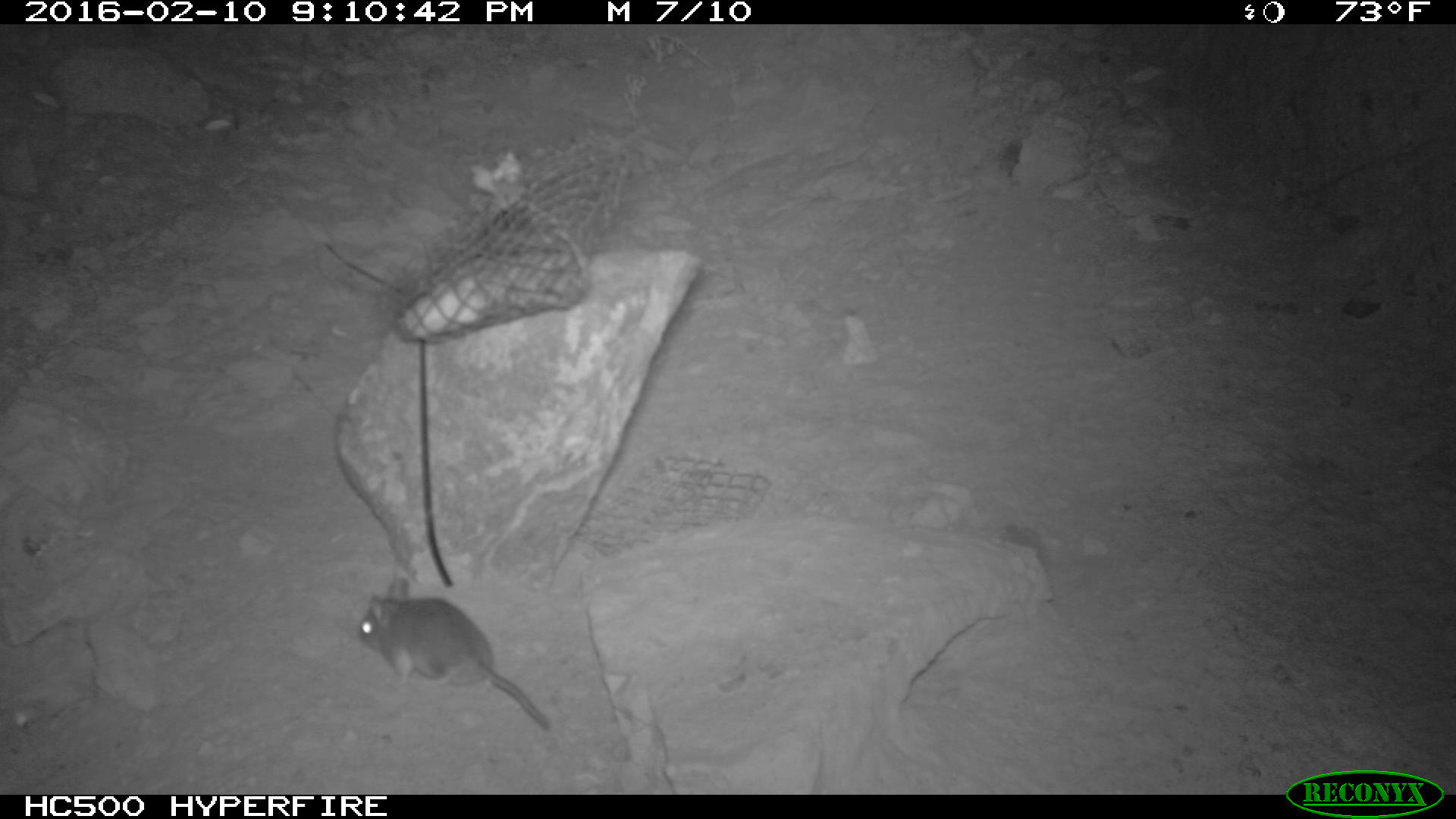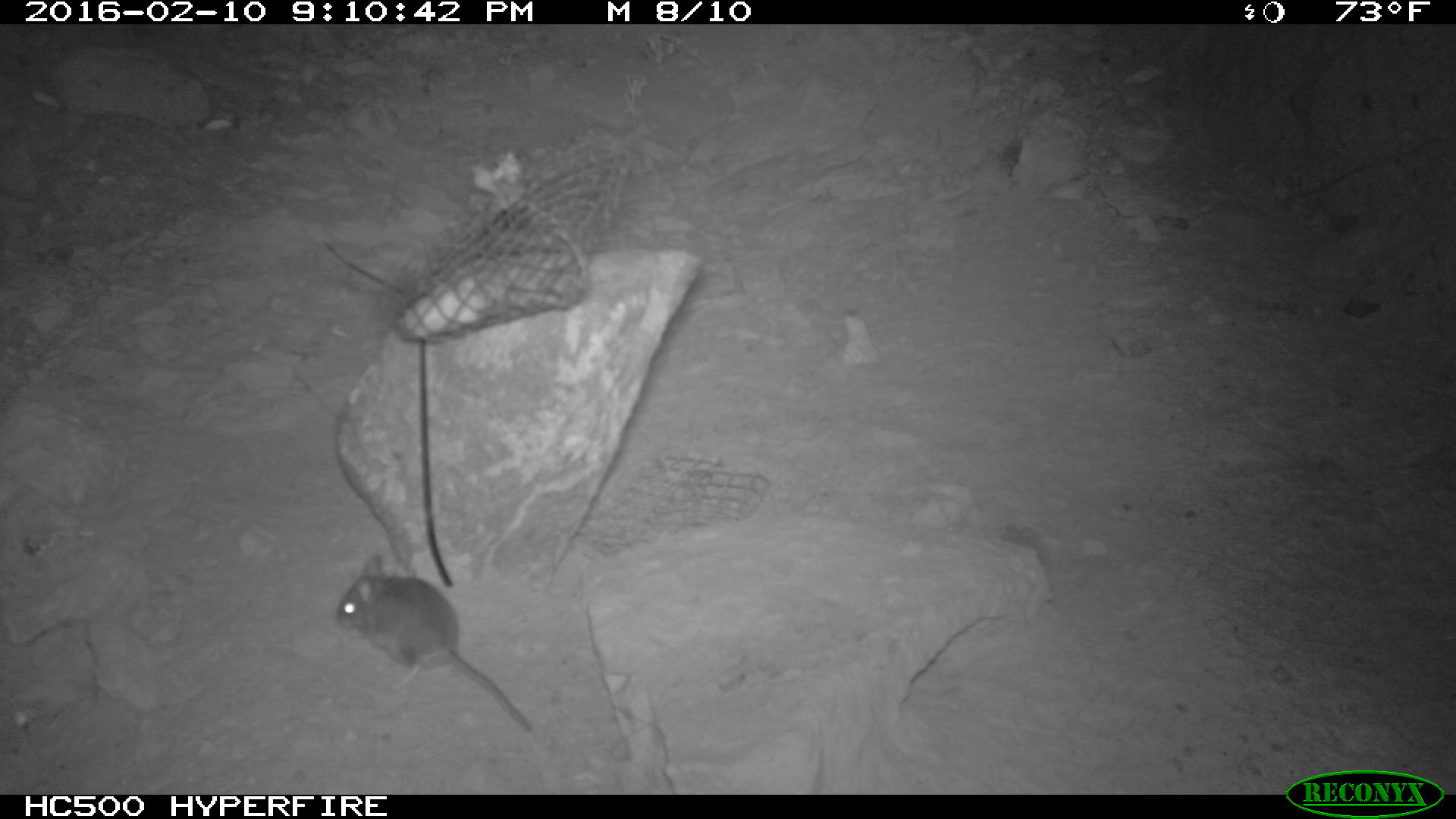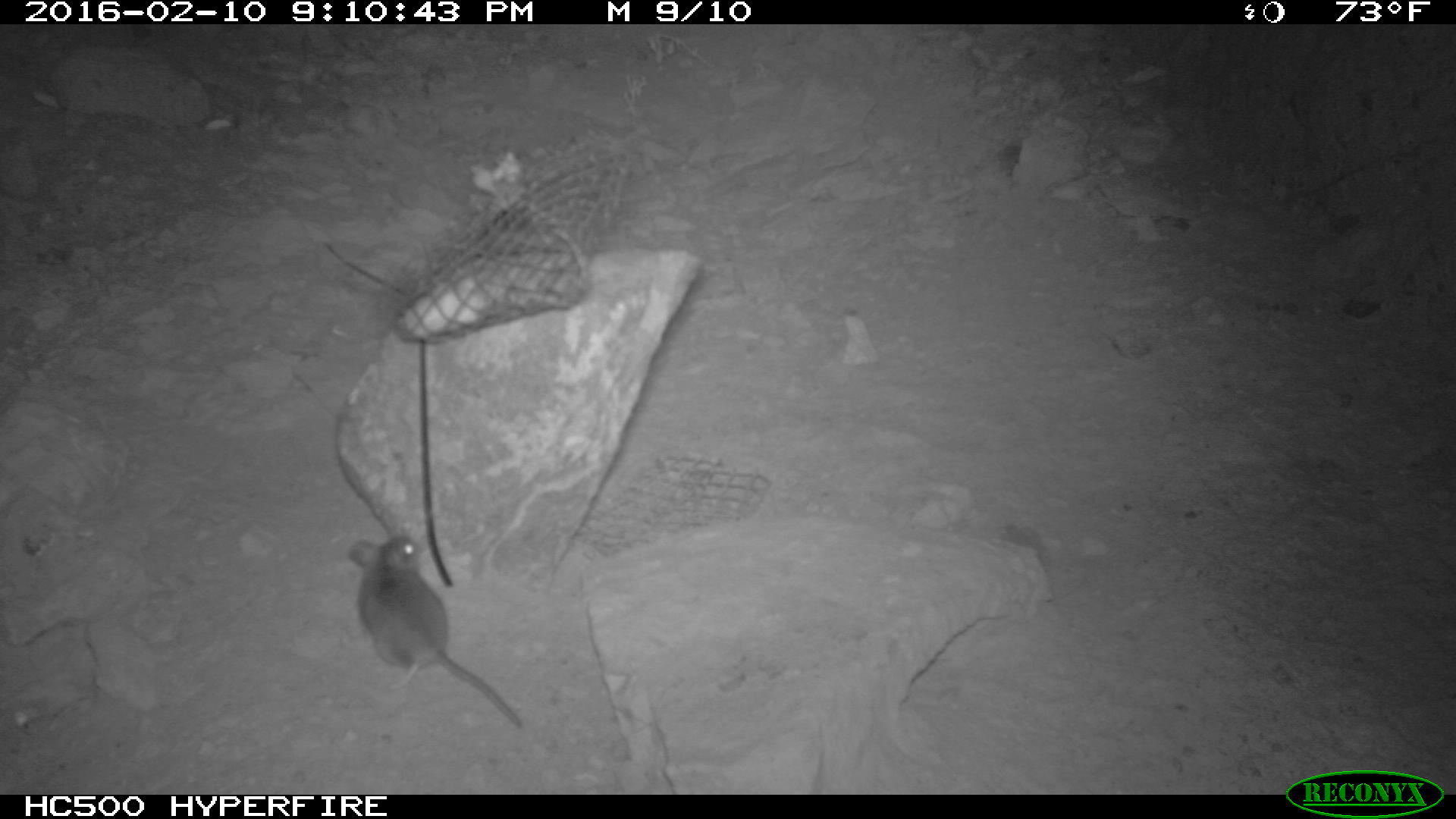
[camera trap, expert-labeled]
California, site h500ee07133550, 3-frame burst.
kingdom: Animalia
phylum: Chordata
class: Mammalia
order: Rodentia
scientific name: Rodentia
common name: rodent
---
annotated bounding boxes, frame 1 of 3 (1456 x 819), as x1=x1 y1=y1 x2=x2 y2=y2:
rodent: x1=358 y1=574 x2=548 y2=726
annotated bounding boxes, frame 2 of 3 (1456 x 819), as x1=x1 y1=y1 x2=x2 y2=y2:
rodent: x1=334 y1=554 x2=532 y2=730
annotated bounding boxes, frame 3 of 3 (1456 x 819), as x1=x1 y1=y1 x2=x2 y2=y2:
rodent: x1=344 y1=535 x2=522 y2=727